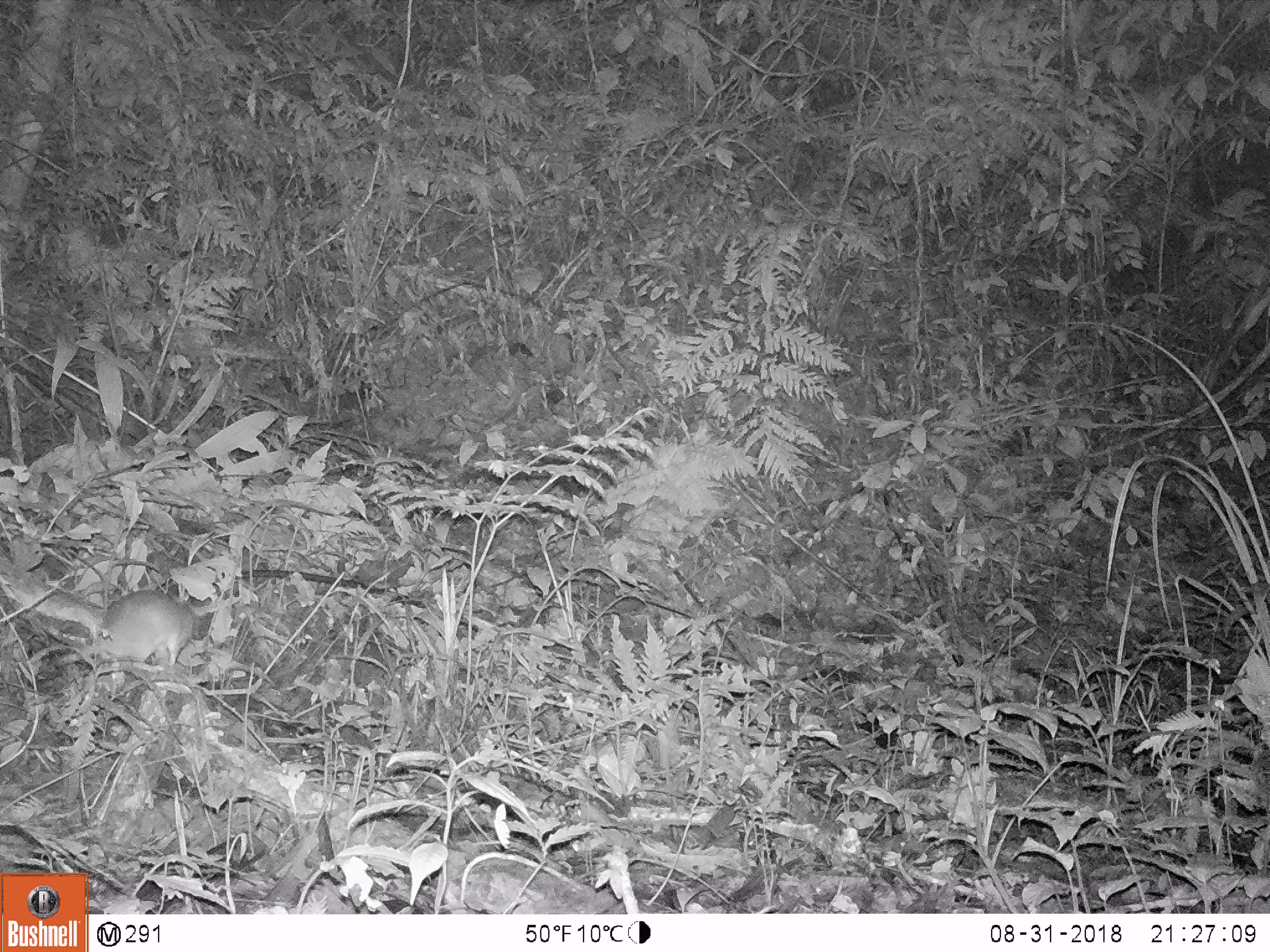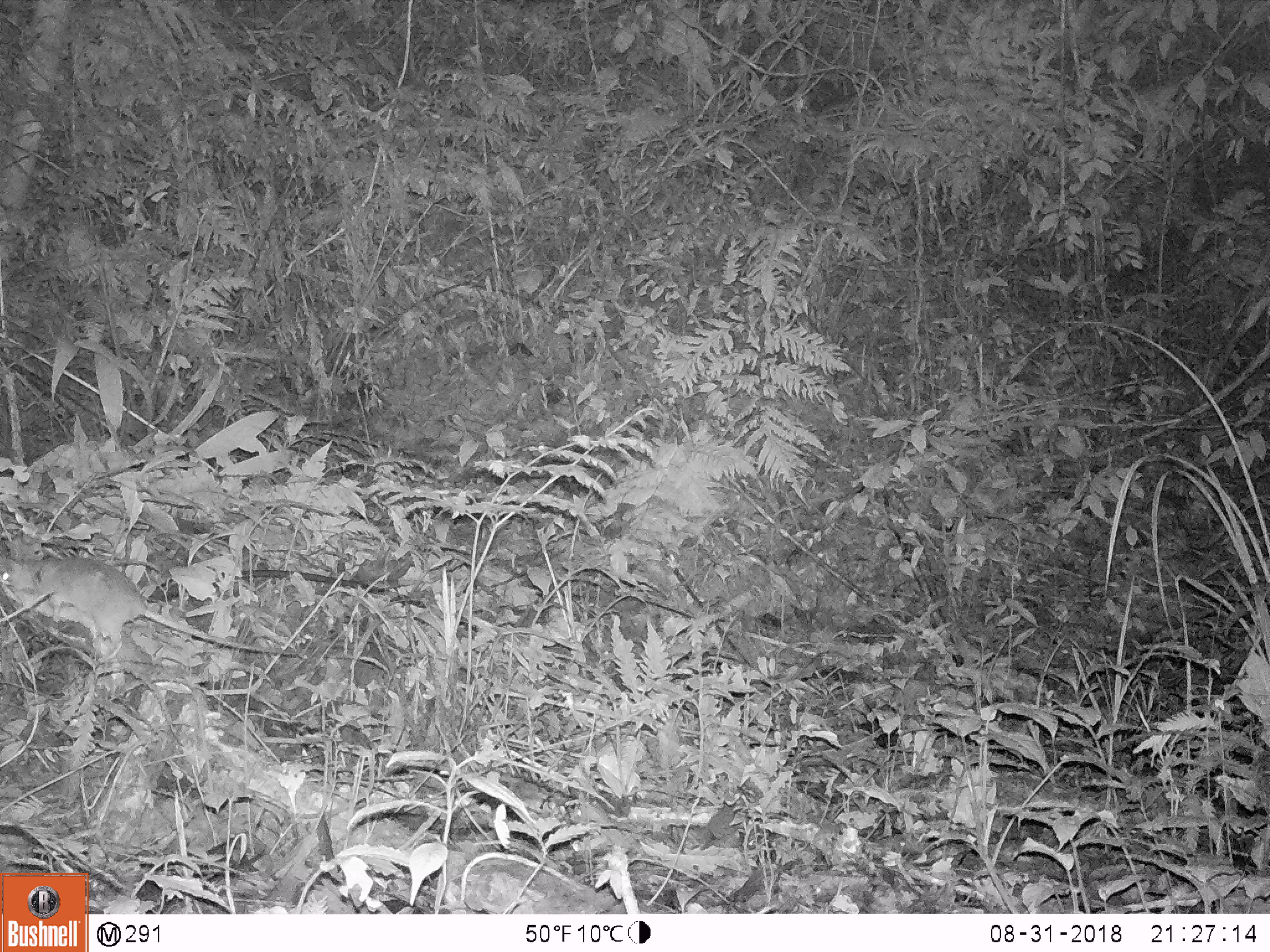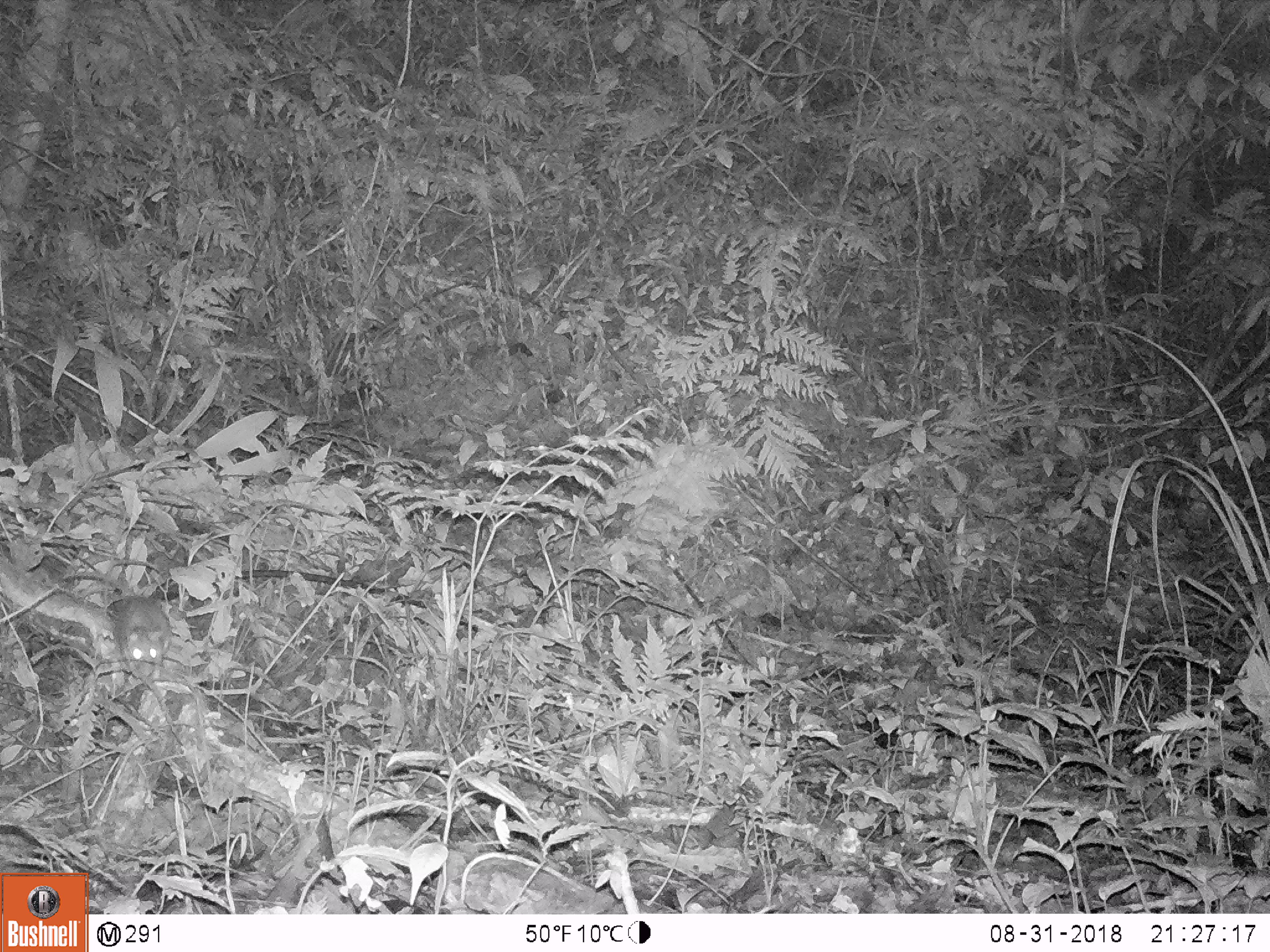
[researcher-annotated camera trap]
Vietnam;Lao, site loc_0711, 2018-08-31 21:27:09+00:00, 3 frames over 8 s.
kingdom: Animalia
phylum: Chordata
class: Mammalia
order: Rodentia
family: Muridae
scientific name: Muridae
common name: old-world mice and rats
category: unidentified murid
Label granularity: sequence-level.